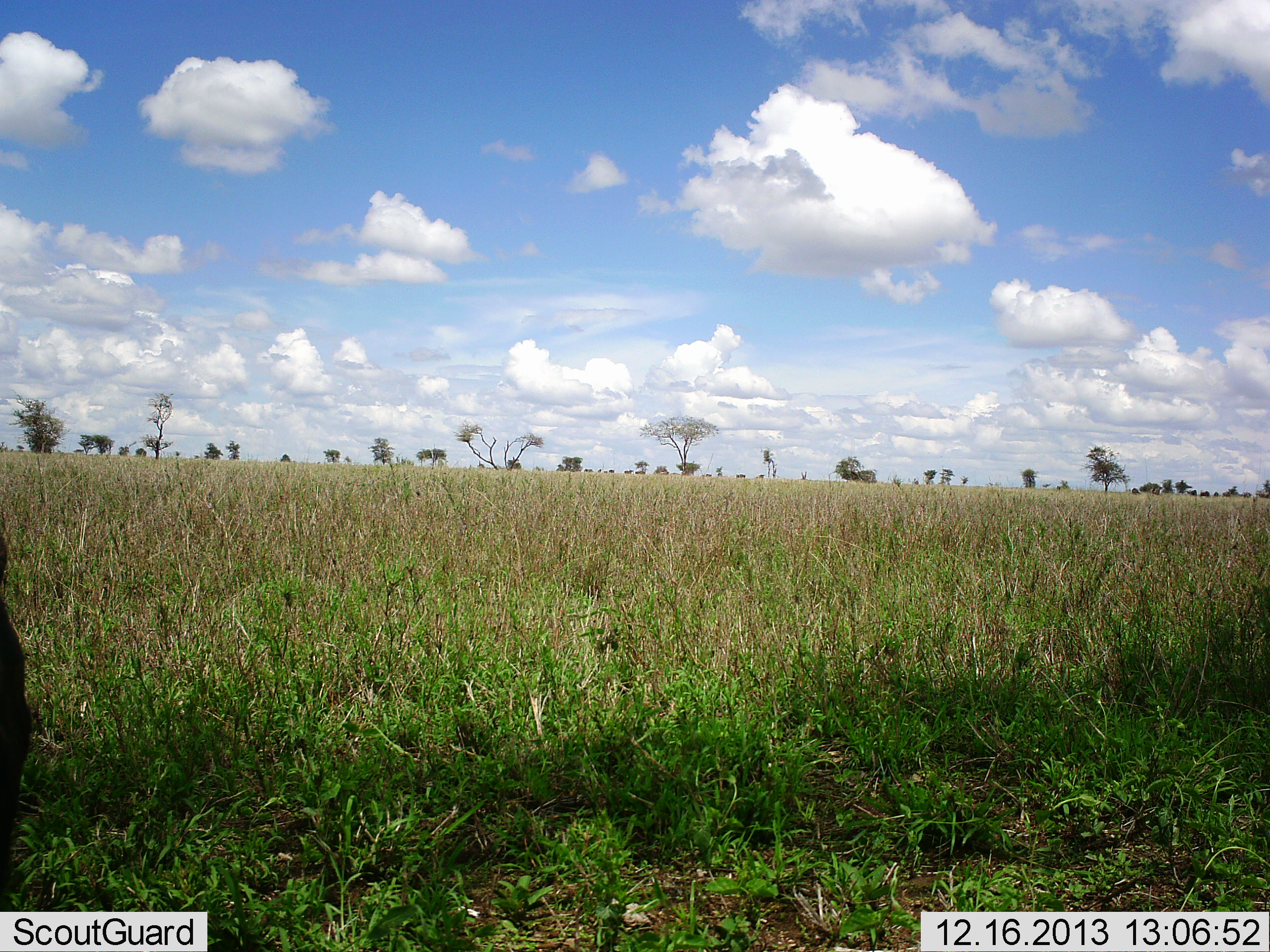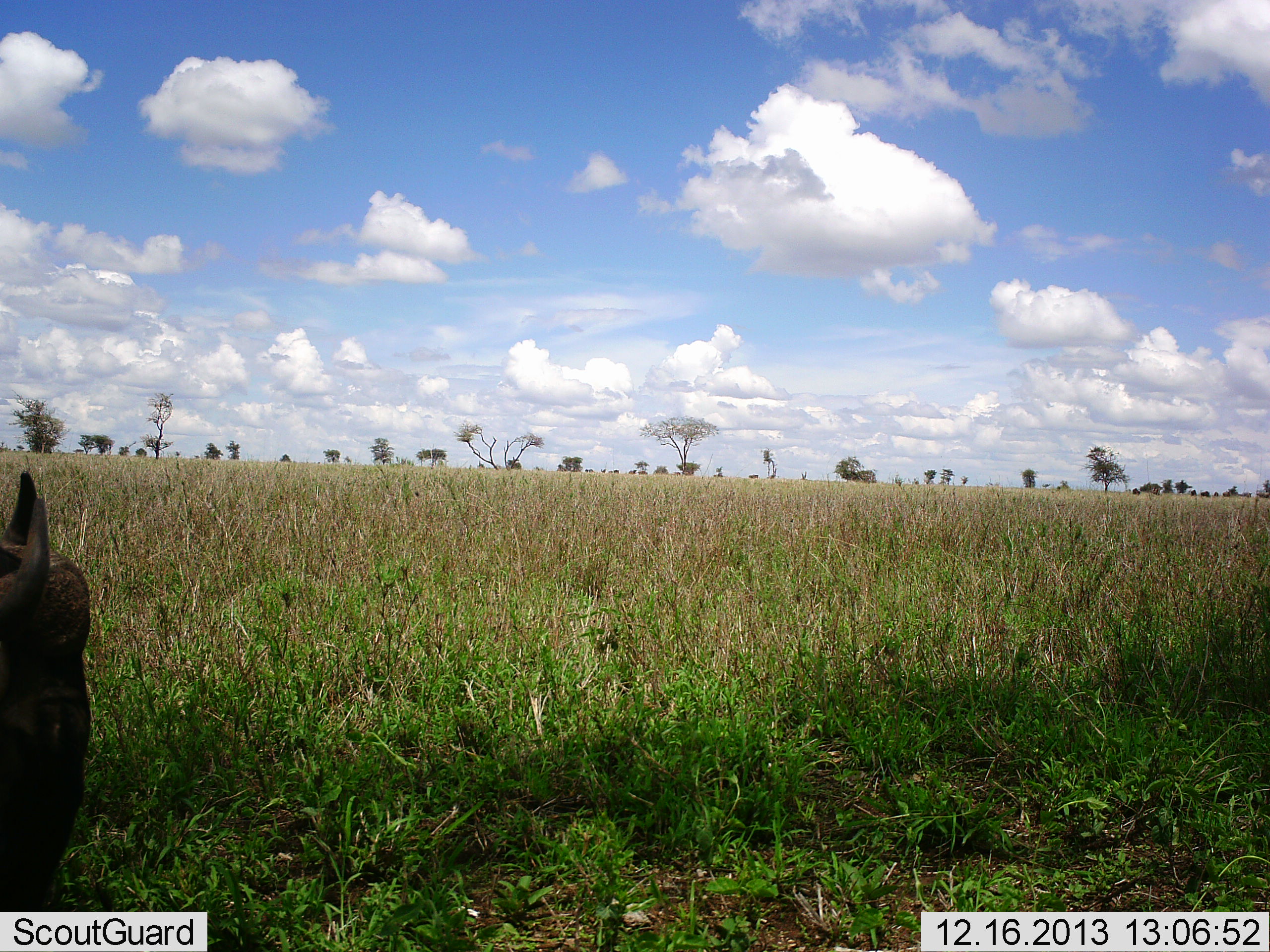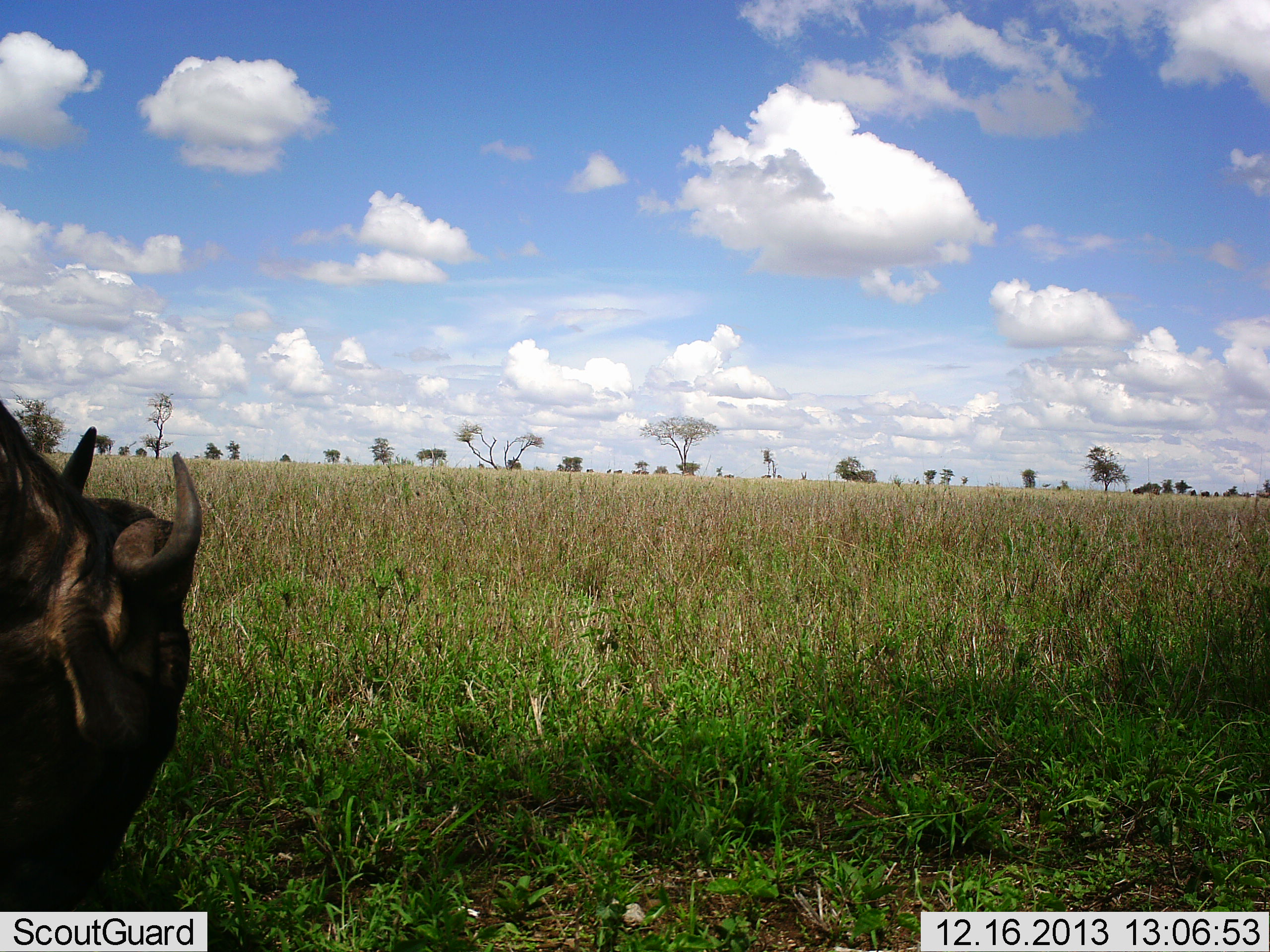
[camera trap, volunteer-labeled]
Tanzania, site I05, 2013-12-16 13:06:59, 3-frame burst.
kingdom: Animalia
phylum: Chordata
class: Mammalia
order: Artiodactyla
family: Bovidae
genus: Connochaetes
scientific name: Connochaetes taurinus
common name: blue wildebeest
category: wildebeest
Wildebeest (blue wildebeest) (Connochaetes taurinus), count 1. Behavior (volunteer vote fractions): standing 5%, resting 0%, moving 65%, interacting 0%. Young present (vote fraction): 0%. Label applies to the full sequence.